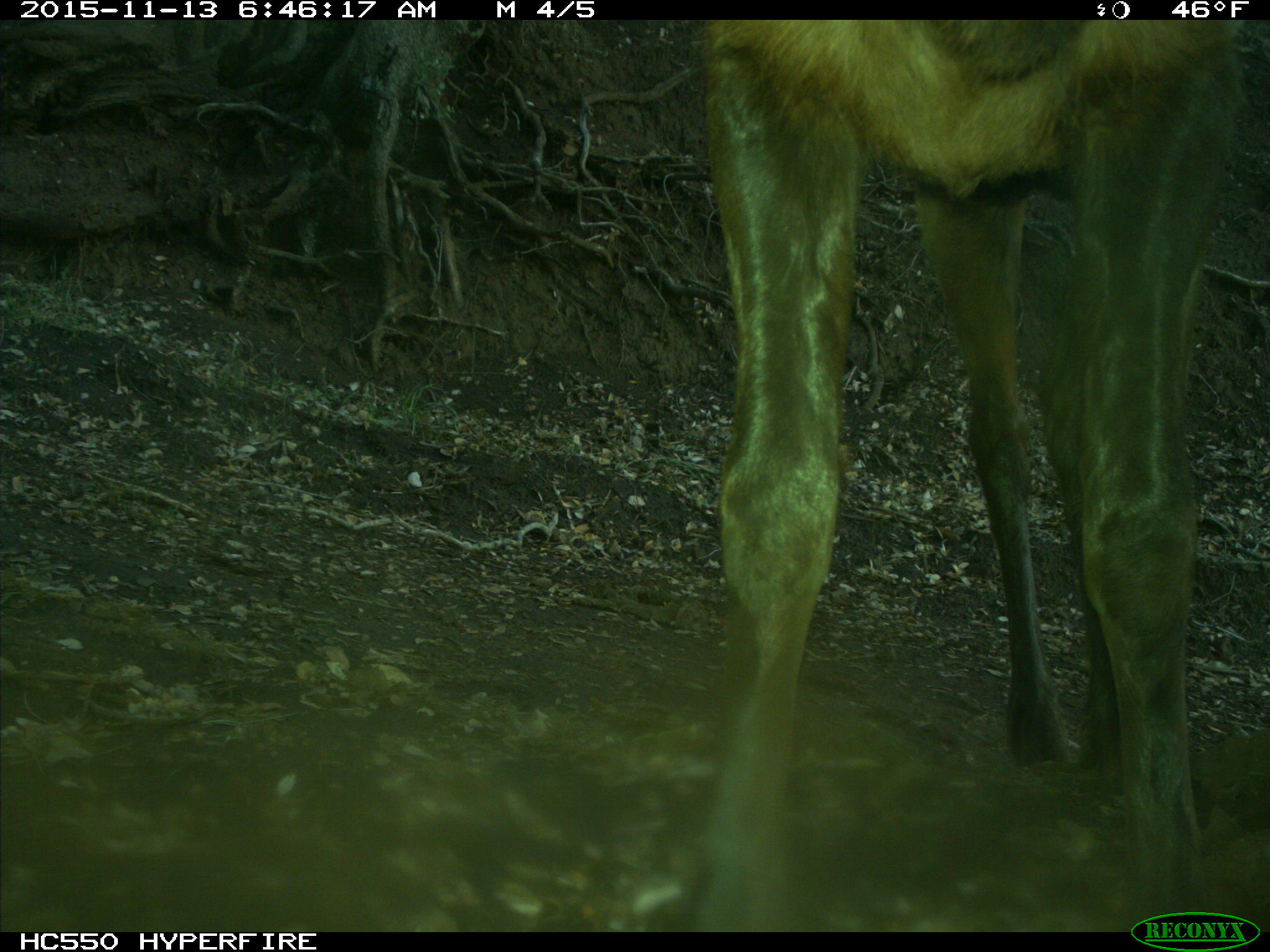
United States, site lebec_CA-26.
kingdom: Animalia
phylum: Chordata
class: Mammalia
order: Artiodactyla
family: Cervidae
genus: Cervus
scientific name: Cervus canadensis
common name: elk